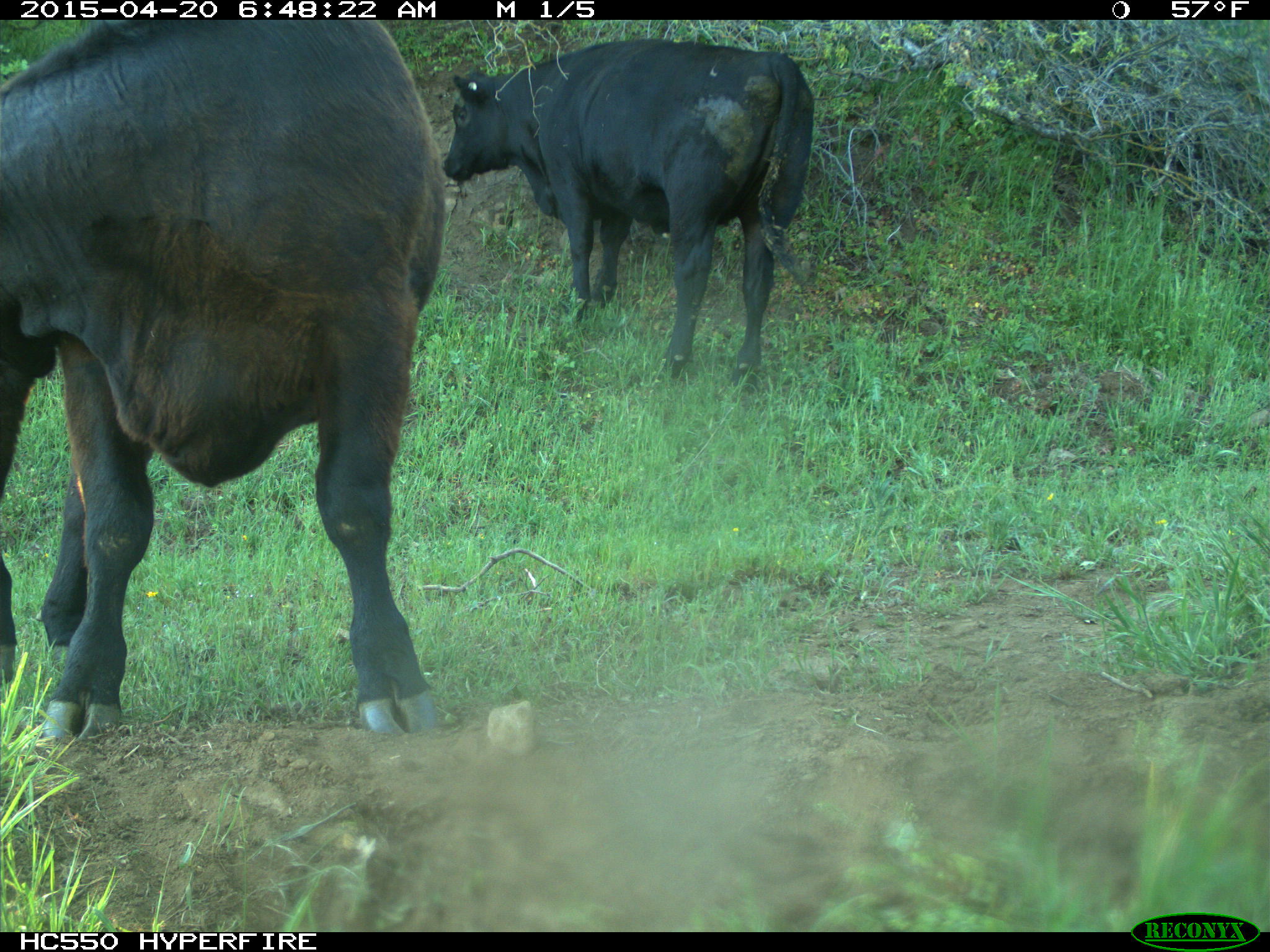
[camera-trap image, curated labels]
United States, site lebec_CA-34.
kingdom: Animalia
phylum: Chordata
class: Mammalia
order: Artiodactyla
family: Bovidae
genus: Bos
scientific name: Bos taurus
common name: domestic cow